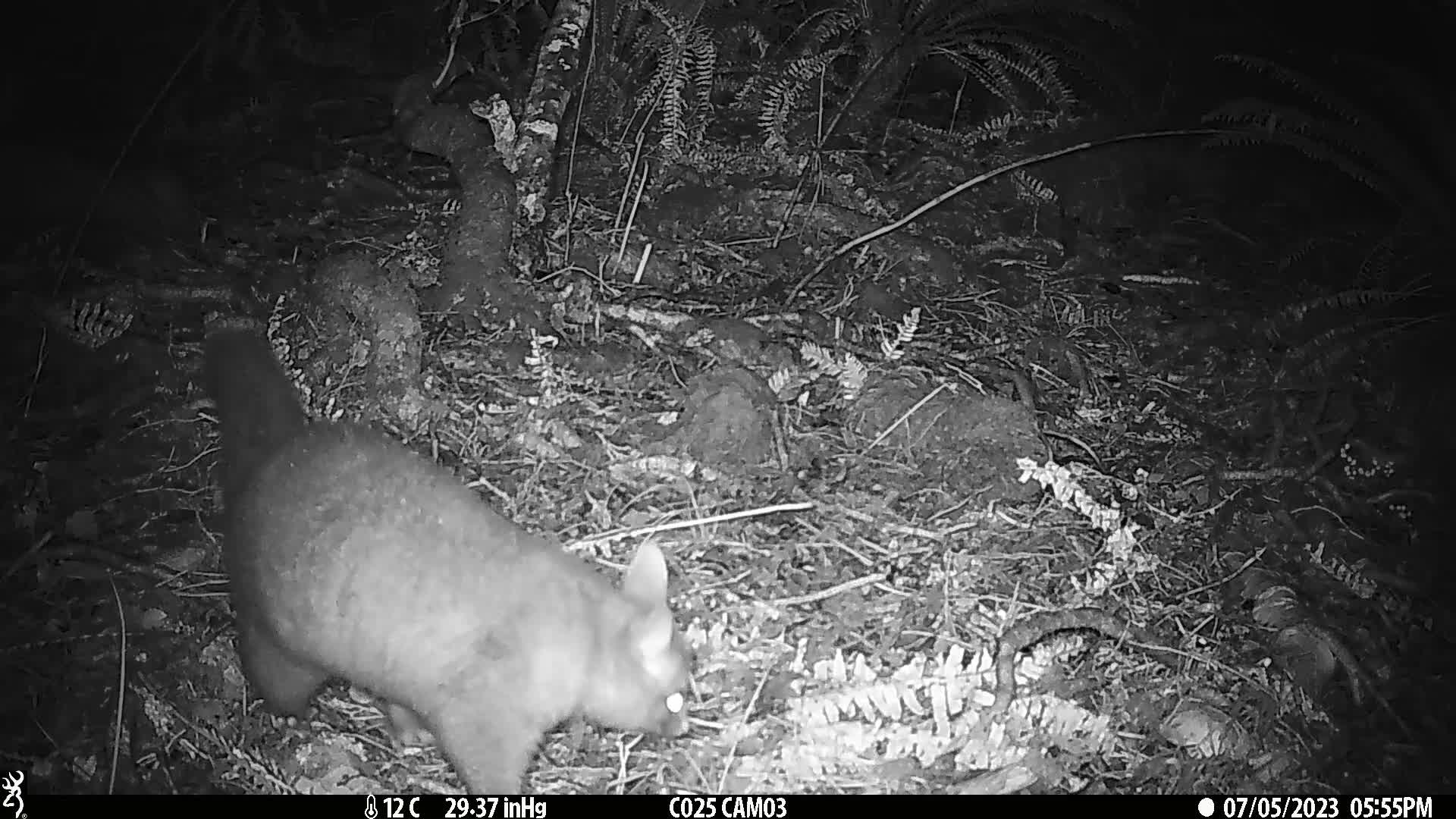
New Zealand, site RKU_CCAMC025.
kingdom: Animalia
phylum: Chordata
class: Mammalia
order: Diprotodontia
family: Phalangeridae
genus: Trichosurus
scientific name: Trichosurus vulpecula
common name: common brushtail possum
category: possum